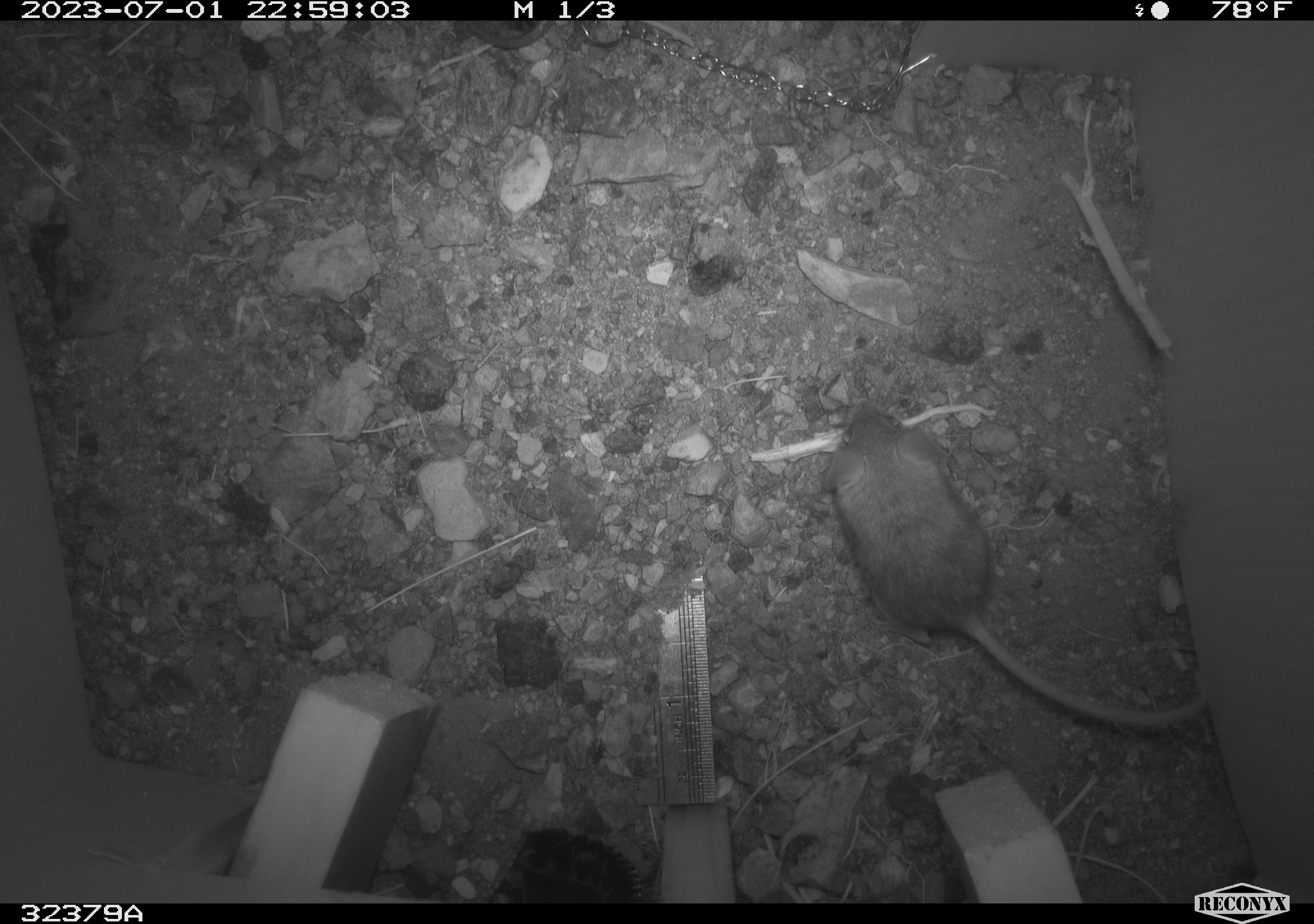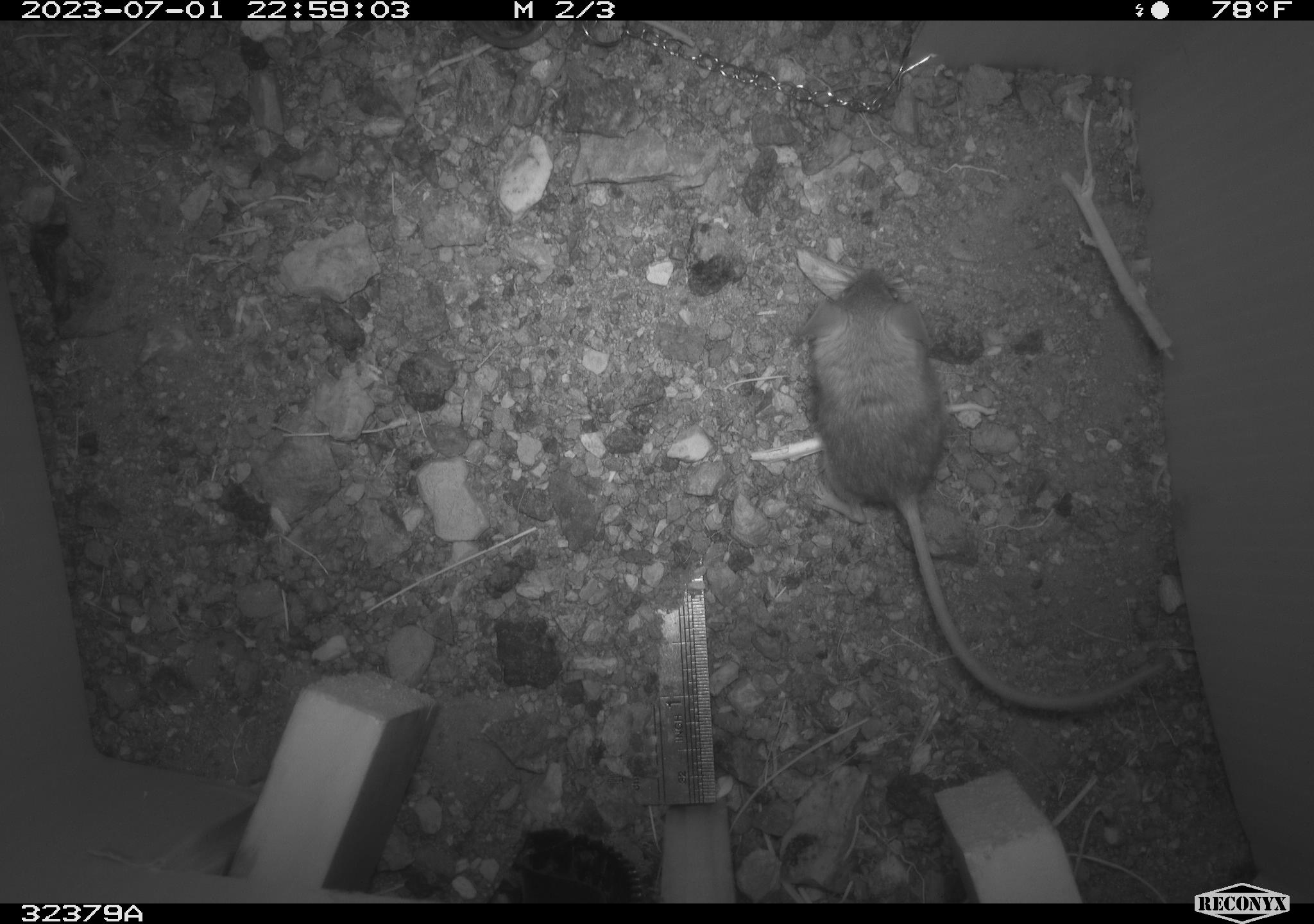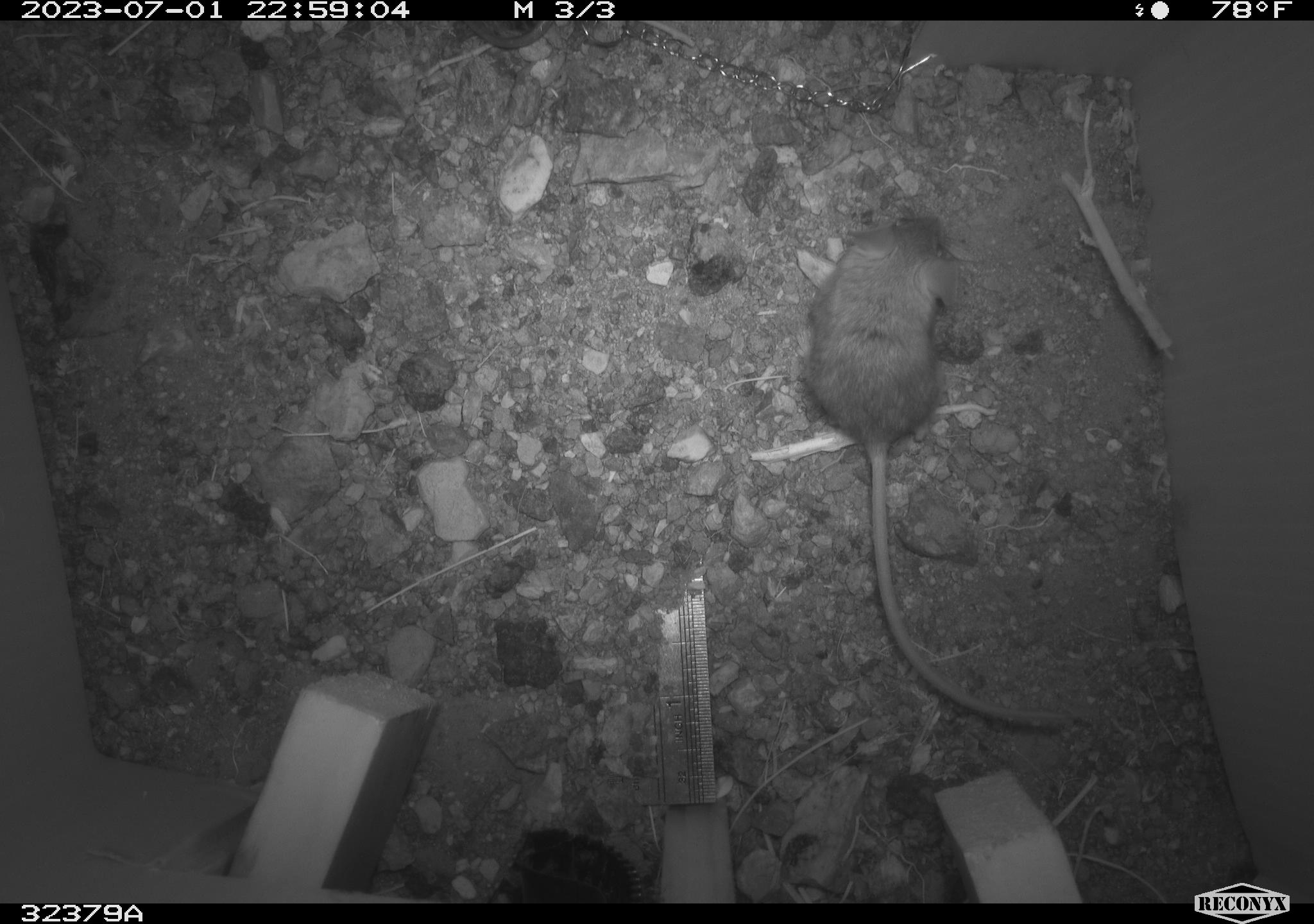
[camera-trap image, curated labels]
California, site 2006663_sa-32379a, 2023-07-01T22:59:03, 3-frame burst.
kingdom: Animalia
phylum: Chordata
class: Mammalia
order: Rodentia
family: Cricetidae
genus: Peromyscus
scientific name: Peromyscus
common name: deer mice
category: peromyscus species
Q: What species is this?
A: Peromyscus species (deer mice) (Peromyscus).